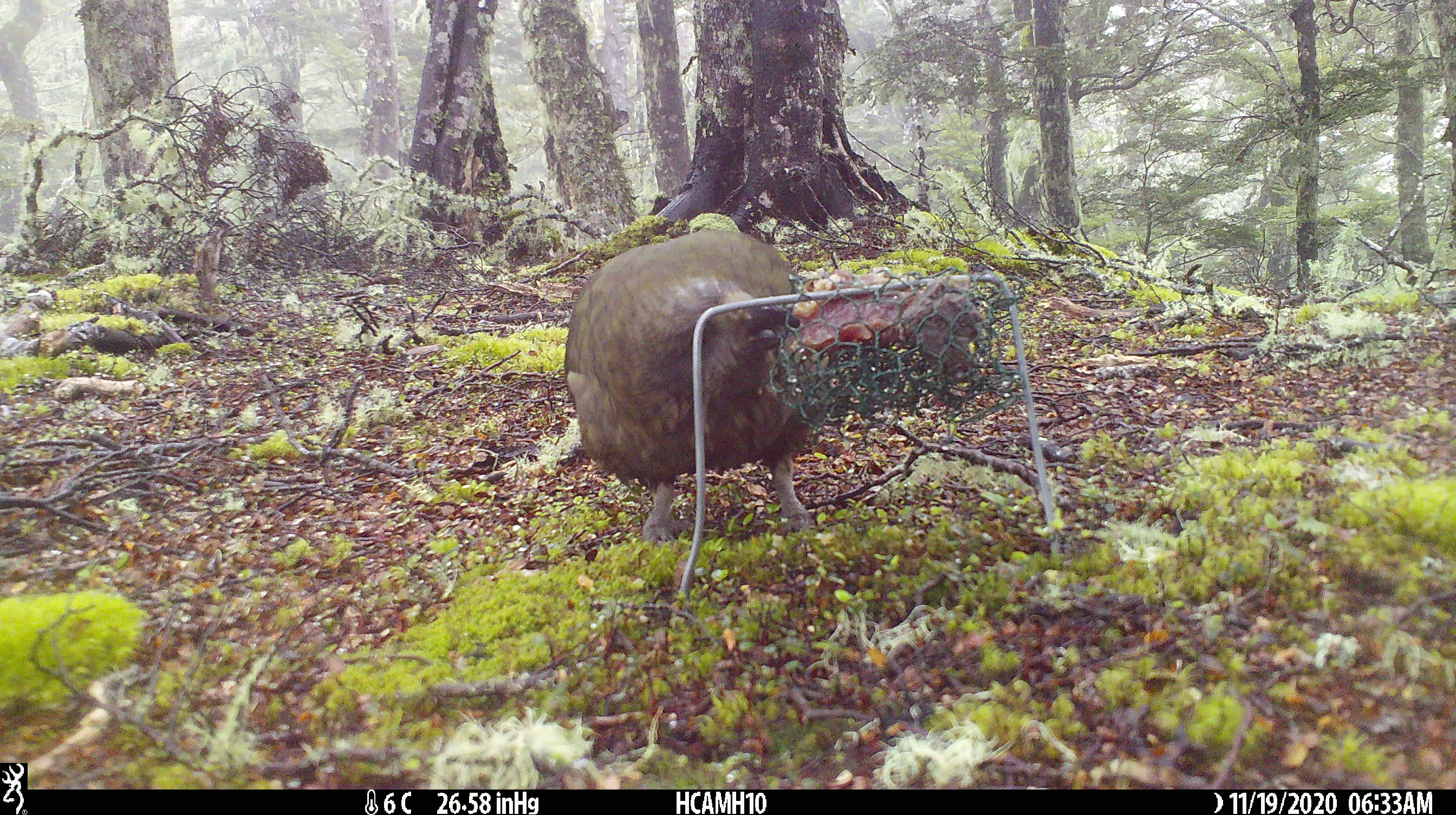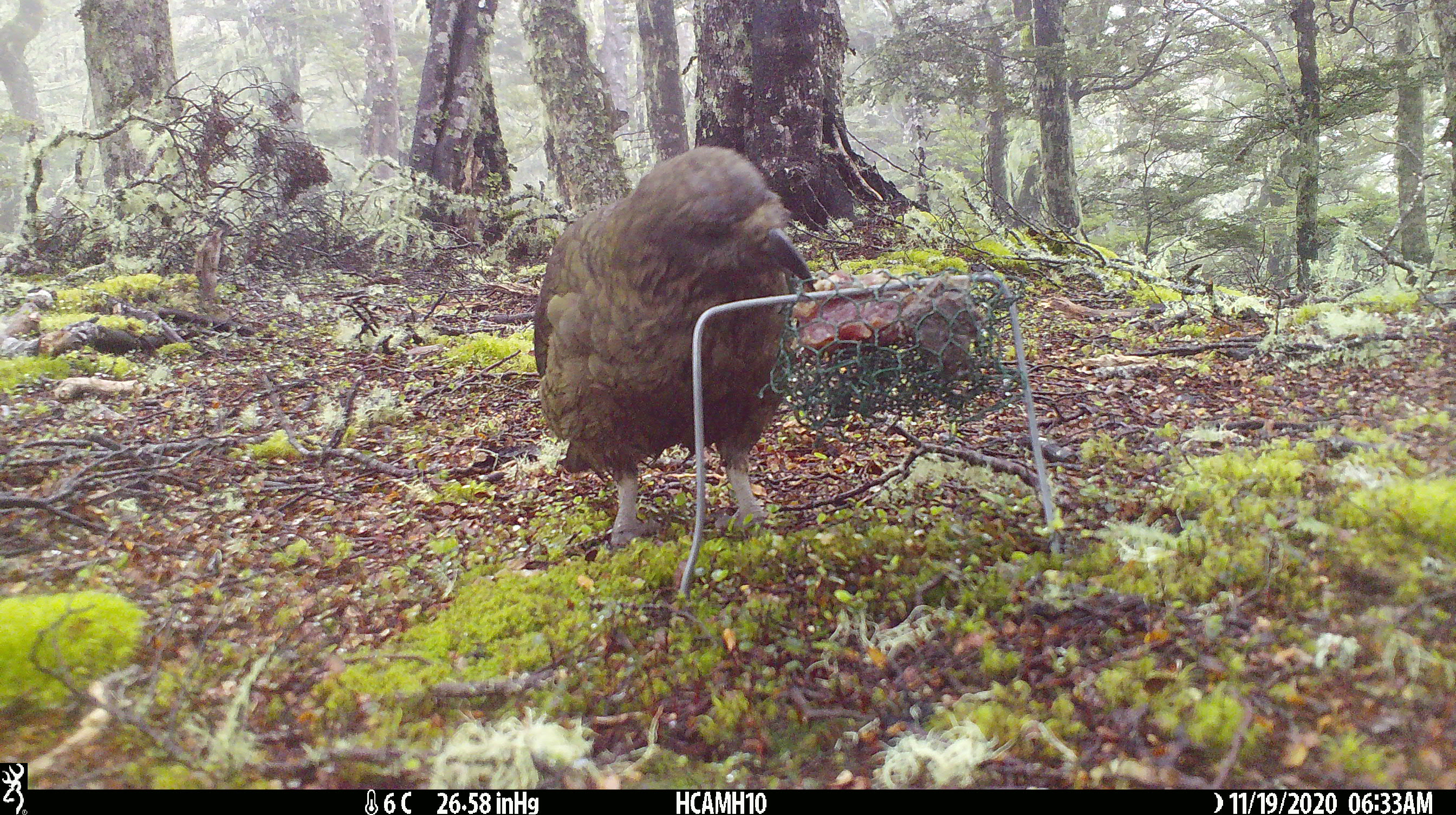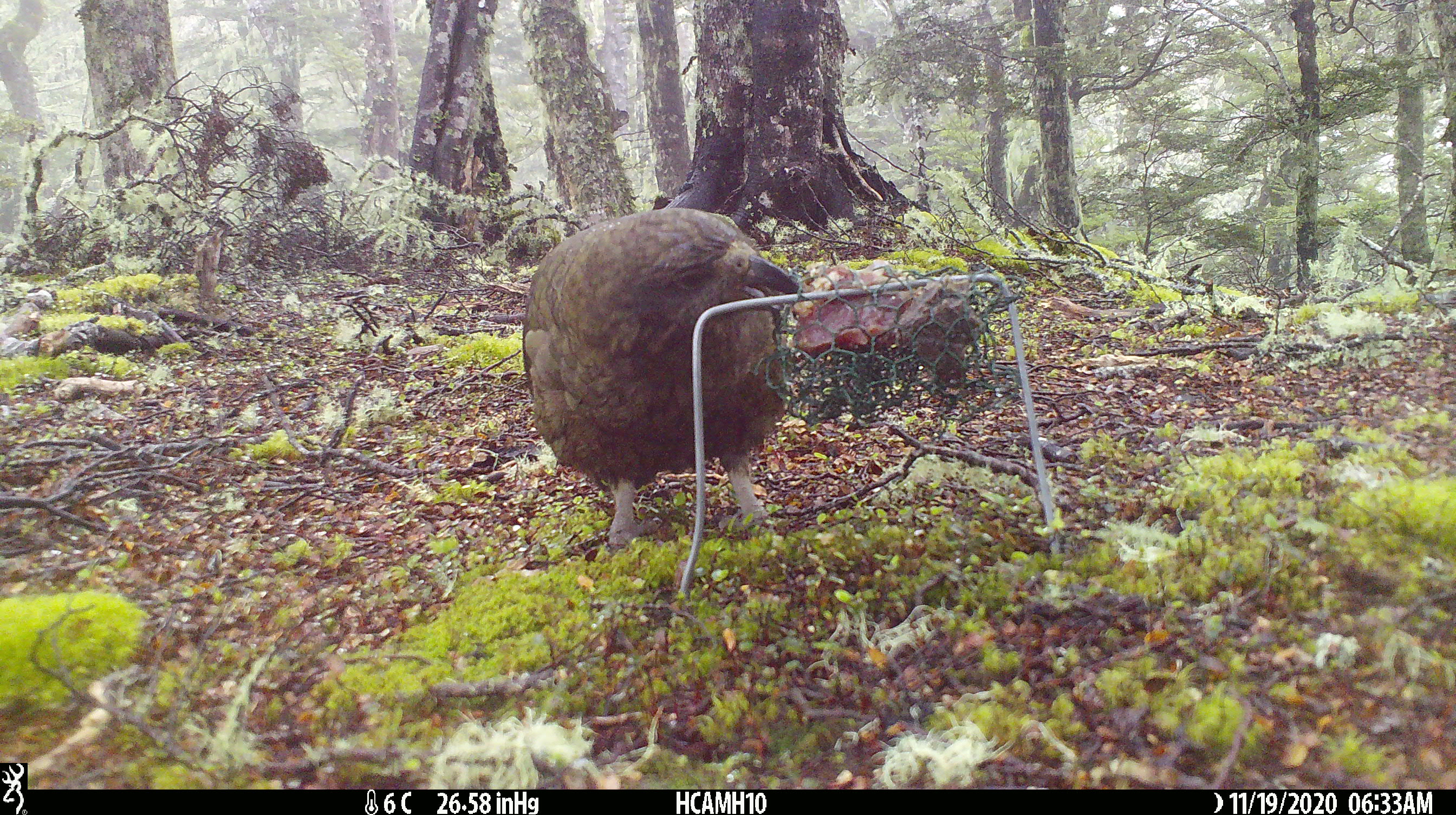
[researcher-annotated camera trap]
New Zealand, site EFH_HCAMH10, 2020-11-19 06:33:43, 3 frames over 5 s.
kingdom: Animalia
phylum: Chordata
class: Aves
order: Psittaciformes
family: Strigopidae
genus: Nestor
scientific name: Nestor notabilis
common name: kea